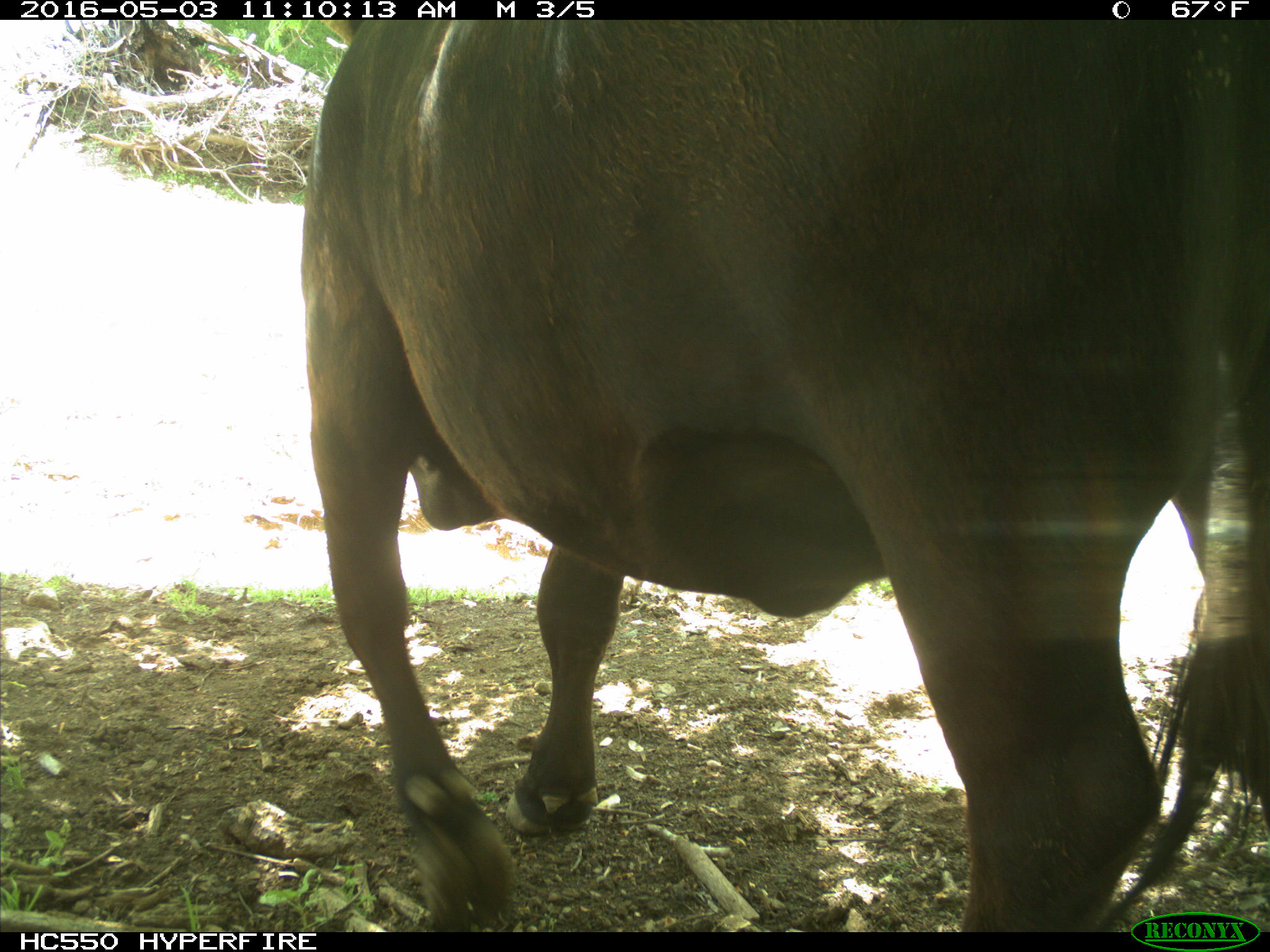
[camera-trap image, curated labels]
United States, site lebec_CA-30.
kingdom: Animalia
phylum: Chordata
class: Mammalia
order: Artiodactyla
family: Bovidae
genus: Bos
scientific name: Bos taurus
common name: domestic cow